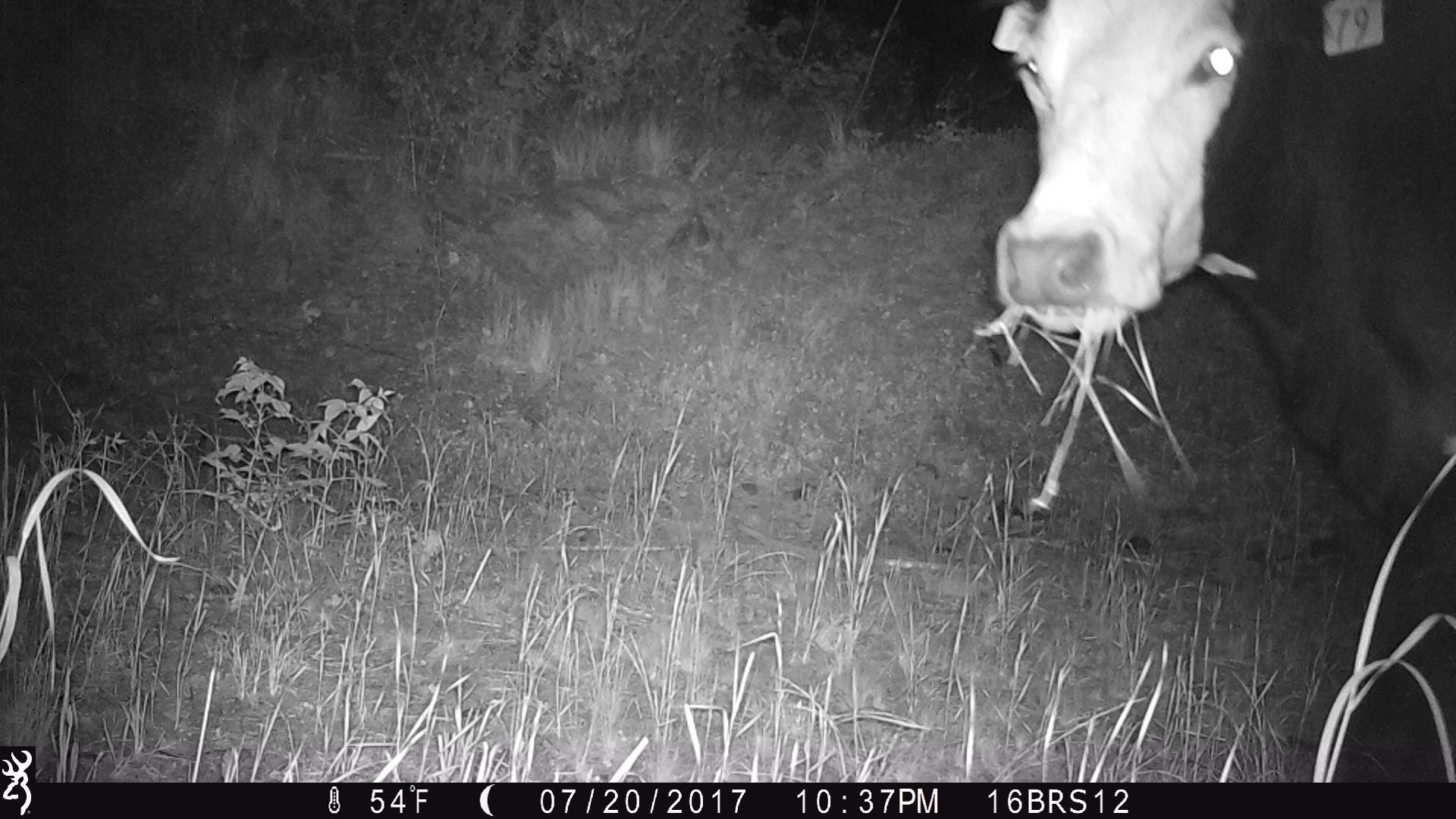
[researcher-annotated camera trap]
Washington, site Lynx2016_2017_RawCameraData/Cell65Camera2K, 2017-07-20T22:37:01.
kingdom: Animalia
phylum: Chordata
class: Mammalia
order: Artiodactyla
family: Bovidae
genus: Bos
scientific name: Bos taurus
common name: domestic cattle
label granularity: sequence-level